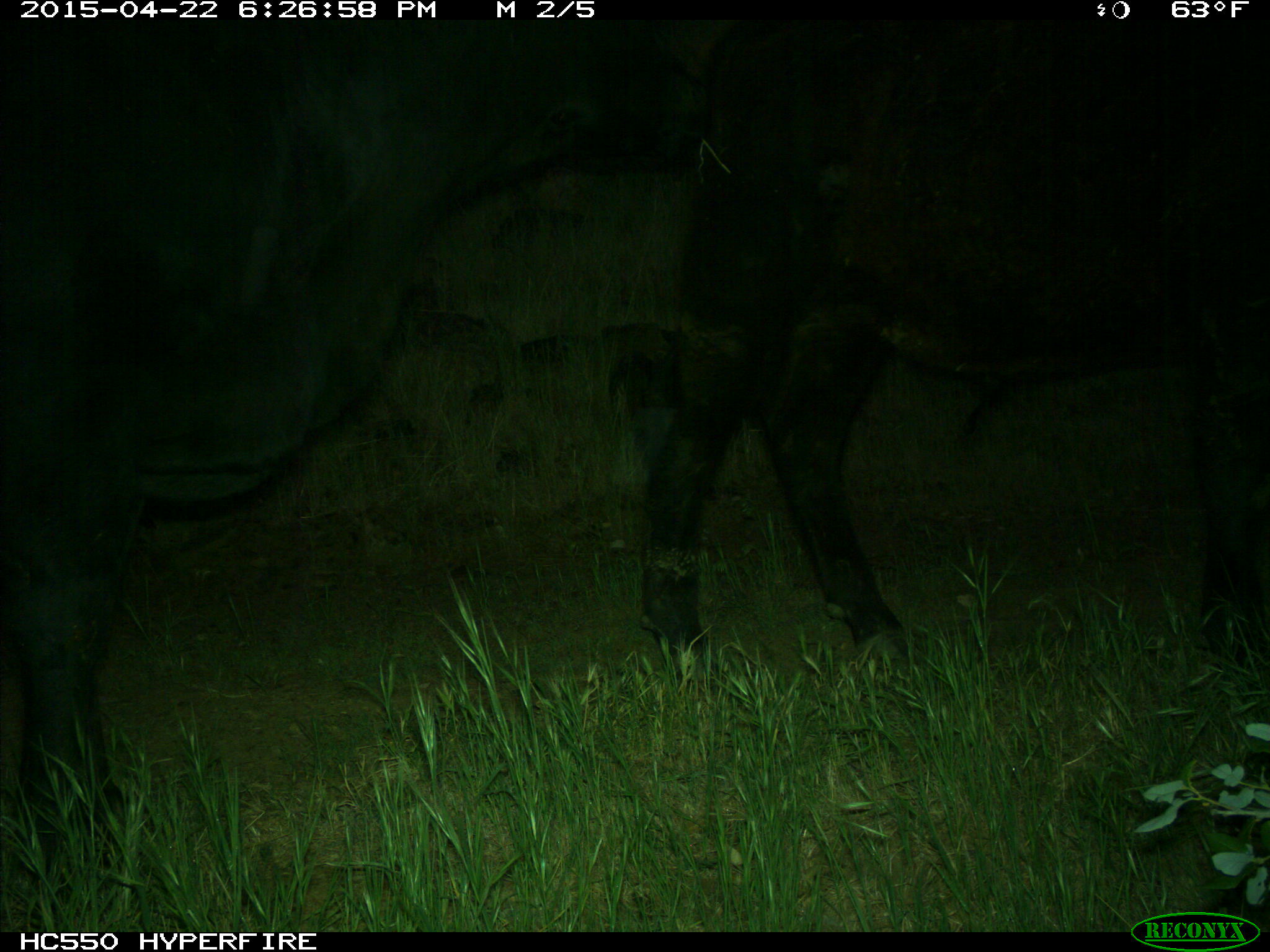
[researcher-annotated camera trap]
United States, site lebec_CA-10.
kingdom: Animalia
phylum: Chordata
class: Mammalia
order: Artiodactyla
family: Bovidae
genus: Bos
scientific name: Bos taurus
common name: domestic cow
Bos taurus (domestic cow).